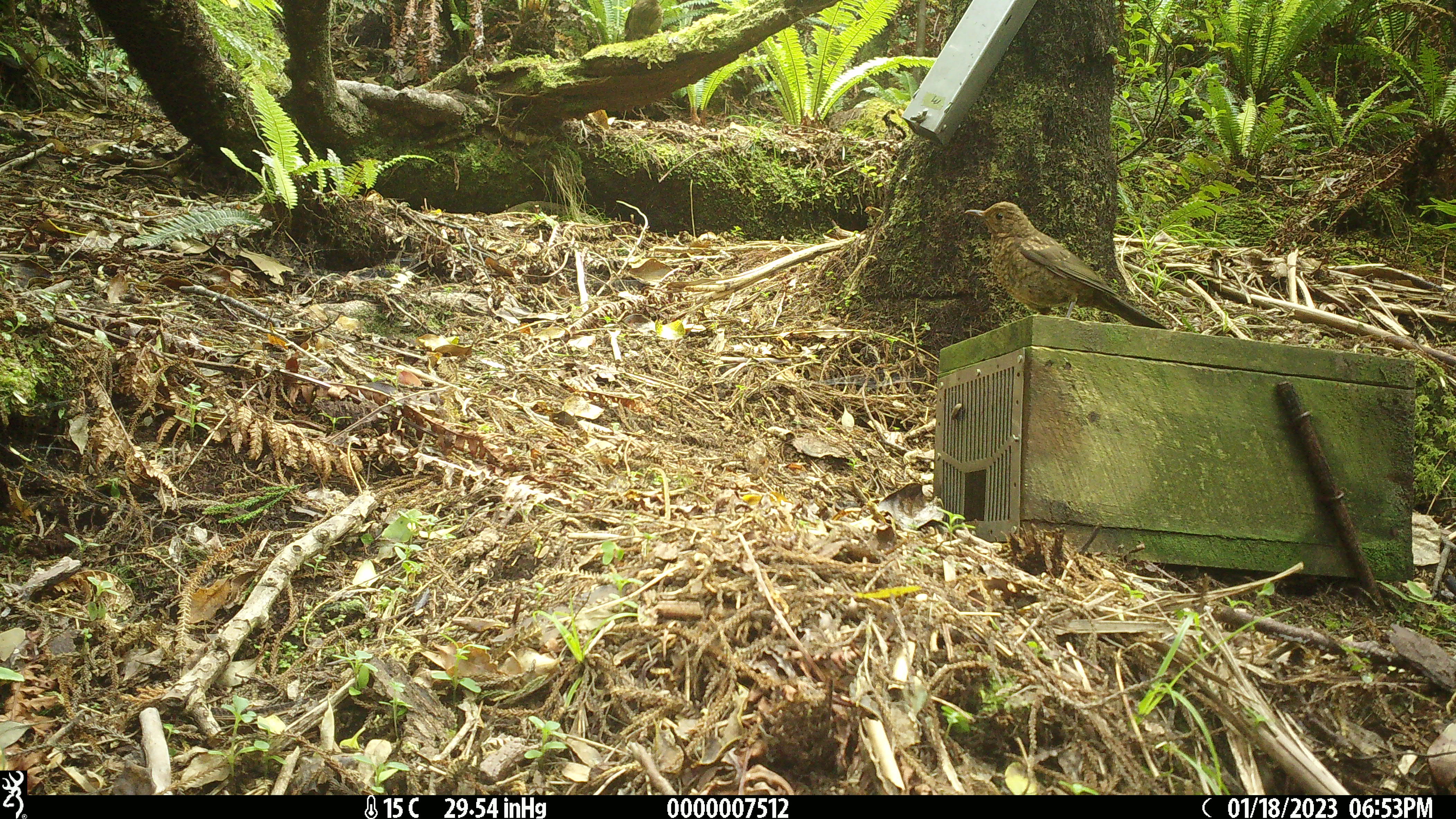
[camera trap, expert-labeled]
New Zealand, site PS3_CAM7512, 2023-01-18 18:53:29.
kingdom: Animalia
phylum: Chordata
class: Aves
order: Passeriformes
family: Turdidae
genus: Turdus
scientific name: Turdus merula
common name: eurasian blackbird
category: blackbird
Blackbird (eurasian blackbird) (Turdus merula).